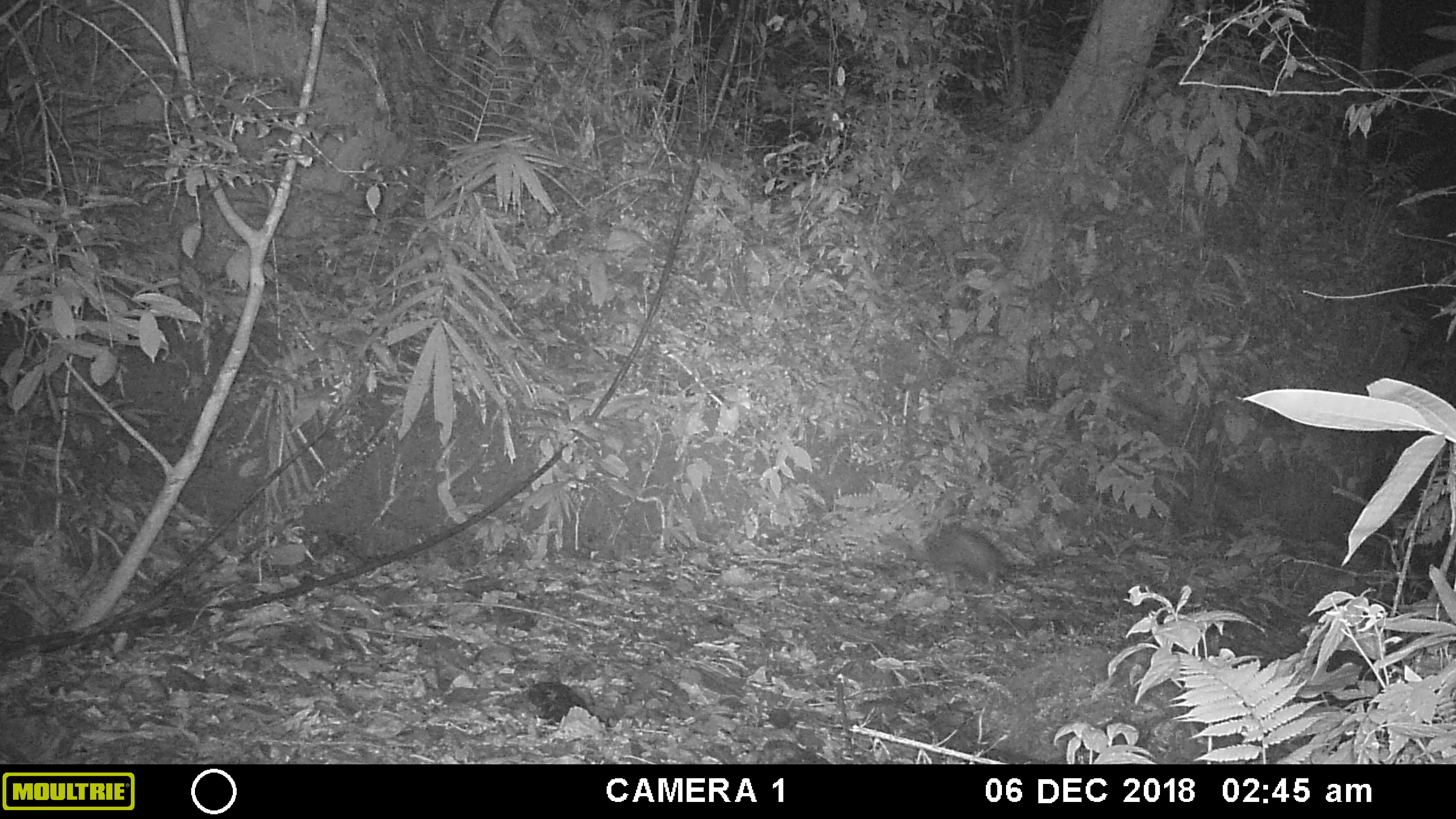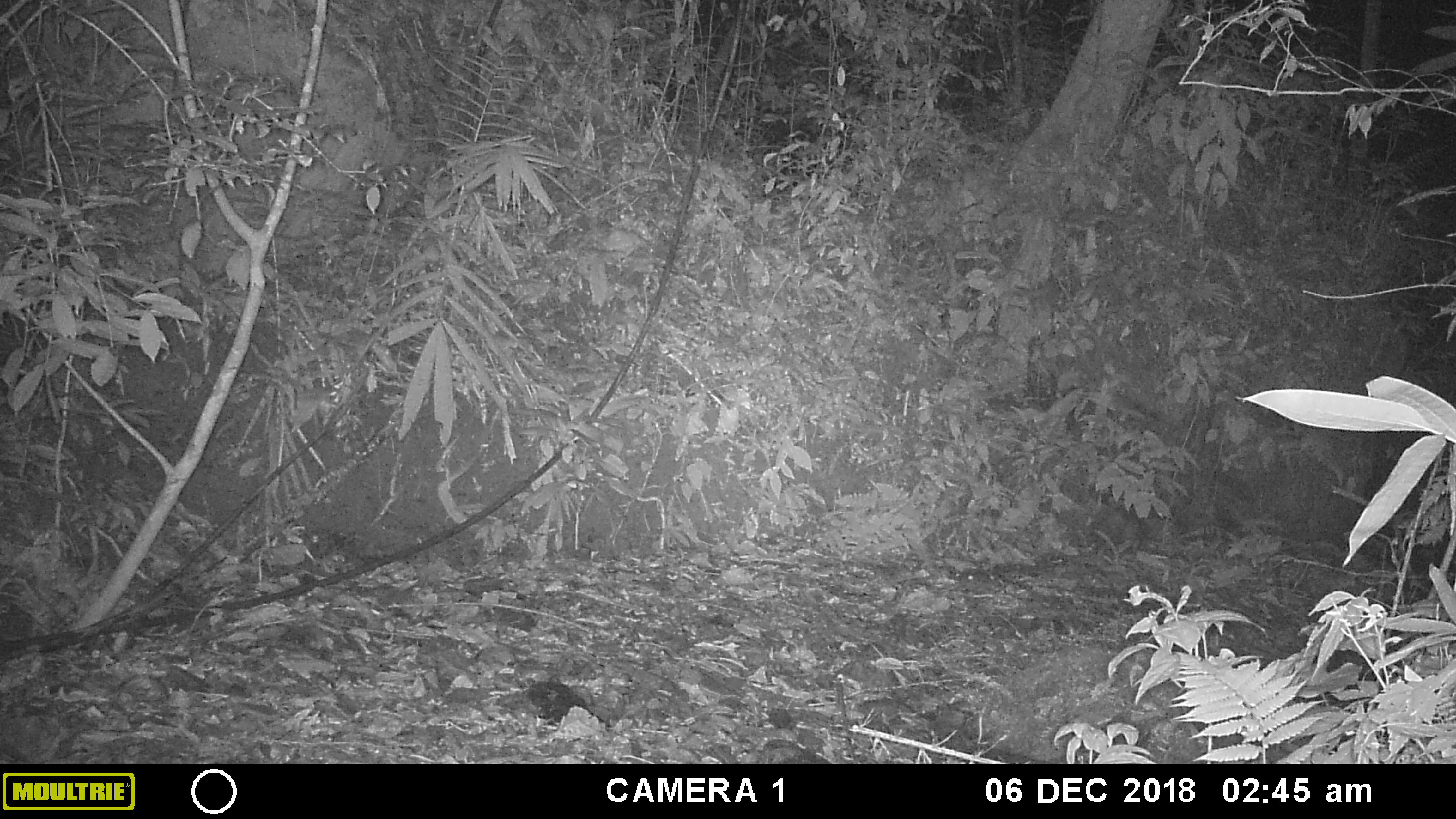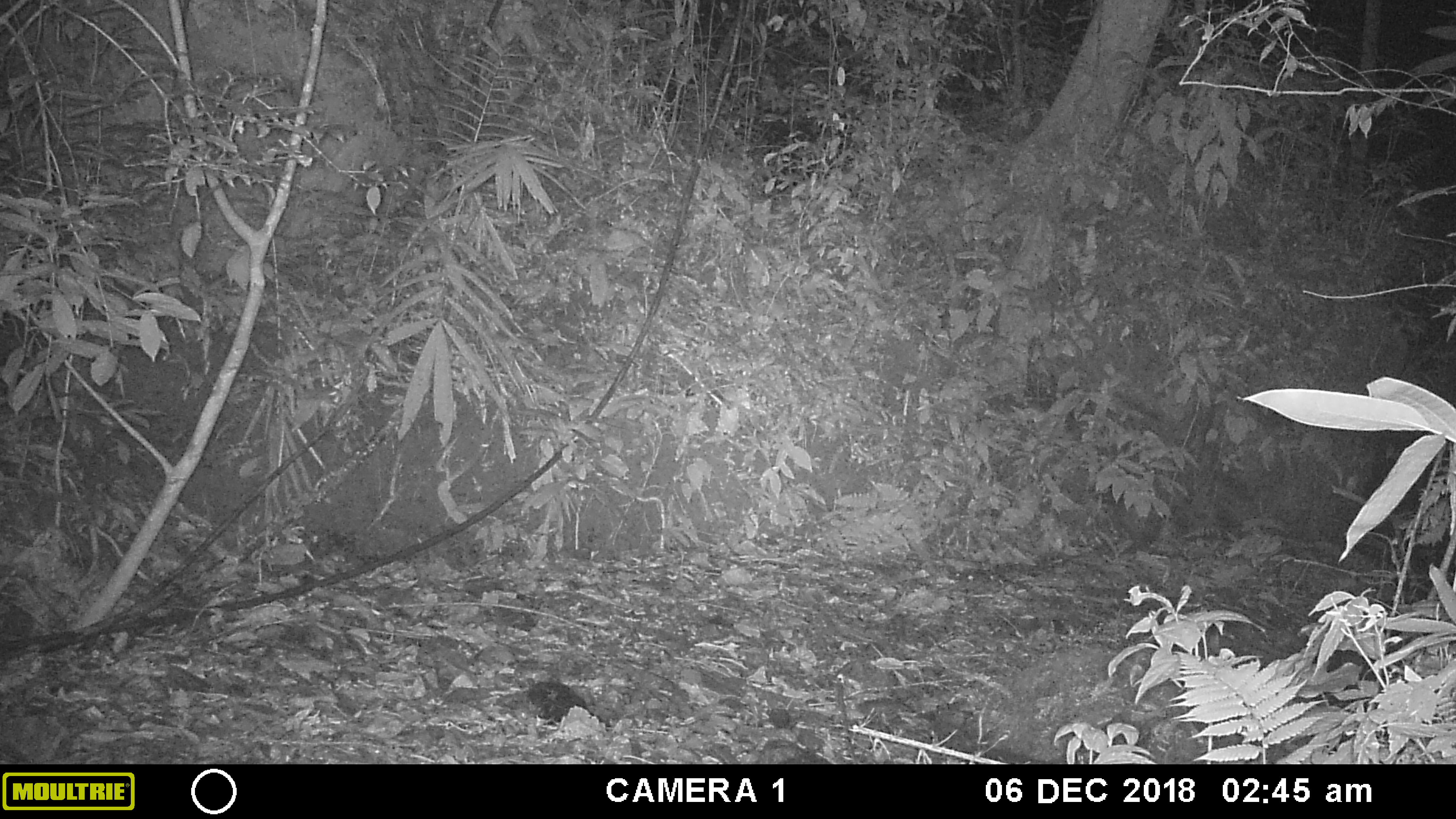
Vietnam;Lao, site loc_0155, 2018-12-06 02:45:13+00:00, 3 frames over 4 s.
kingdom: Animalia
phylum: Chordata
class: Mammalia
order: Rodentia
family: Hystricidae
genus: Atherurus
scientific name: Atherurus macrourus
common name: asiatic brush-tailed porcupine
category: asiatic brush tailed porcupine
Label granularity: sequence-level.